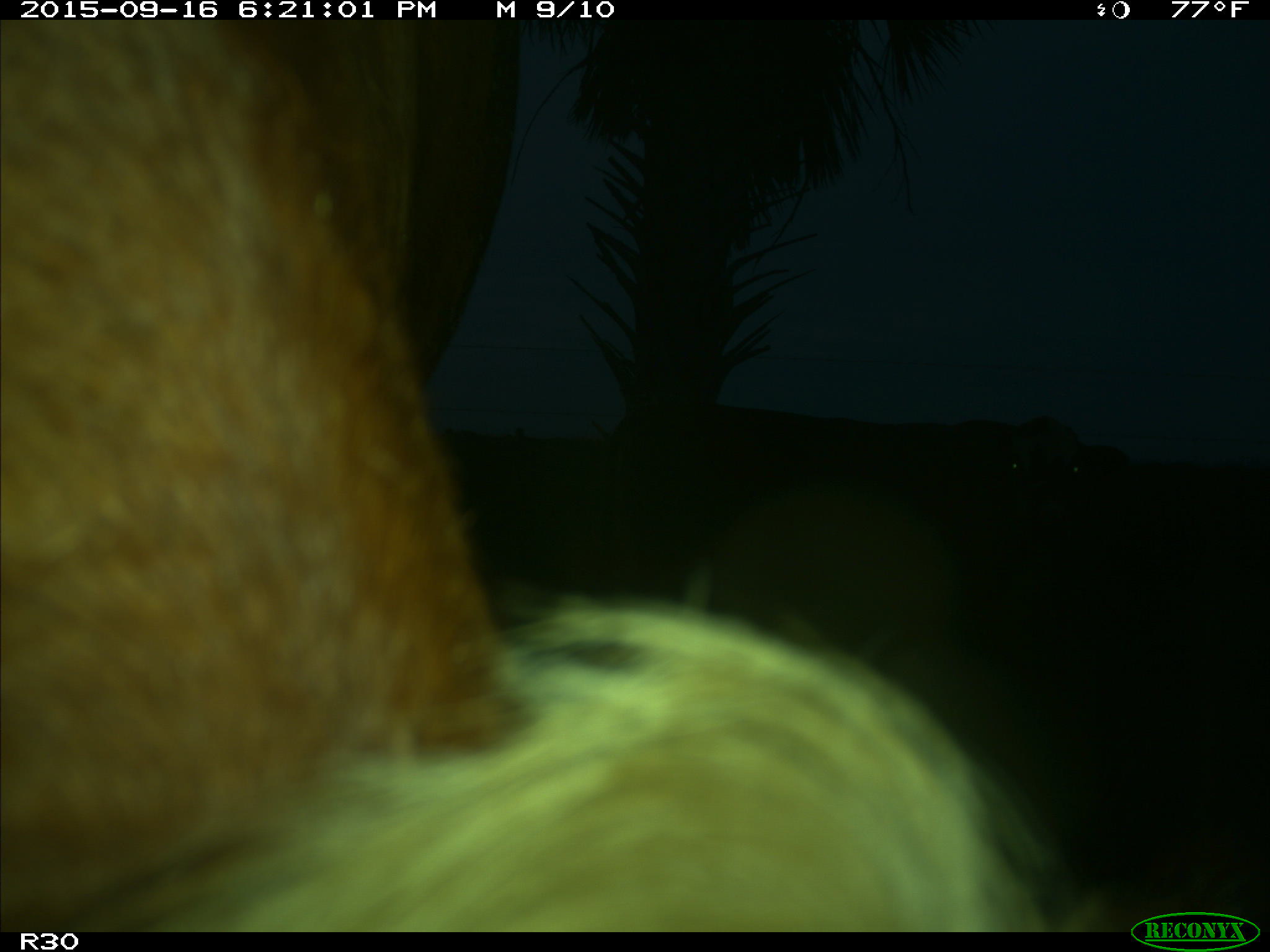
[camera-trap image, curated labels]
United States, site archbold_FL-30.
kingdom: Animalia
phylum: Chordata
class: Mammalia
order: Artiodactyla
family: Bovidae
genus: Bos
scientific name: Bos taurus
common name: domestic cow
Bos taurus (domestic cow).